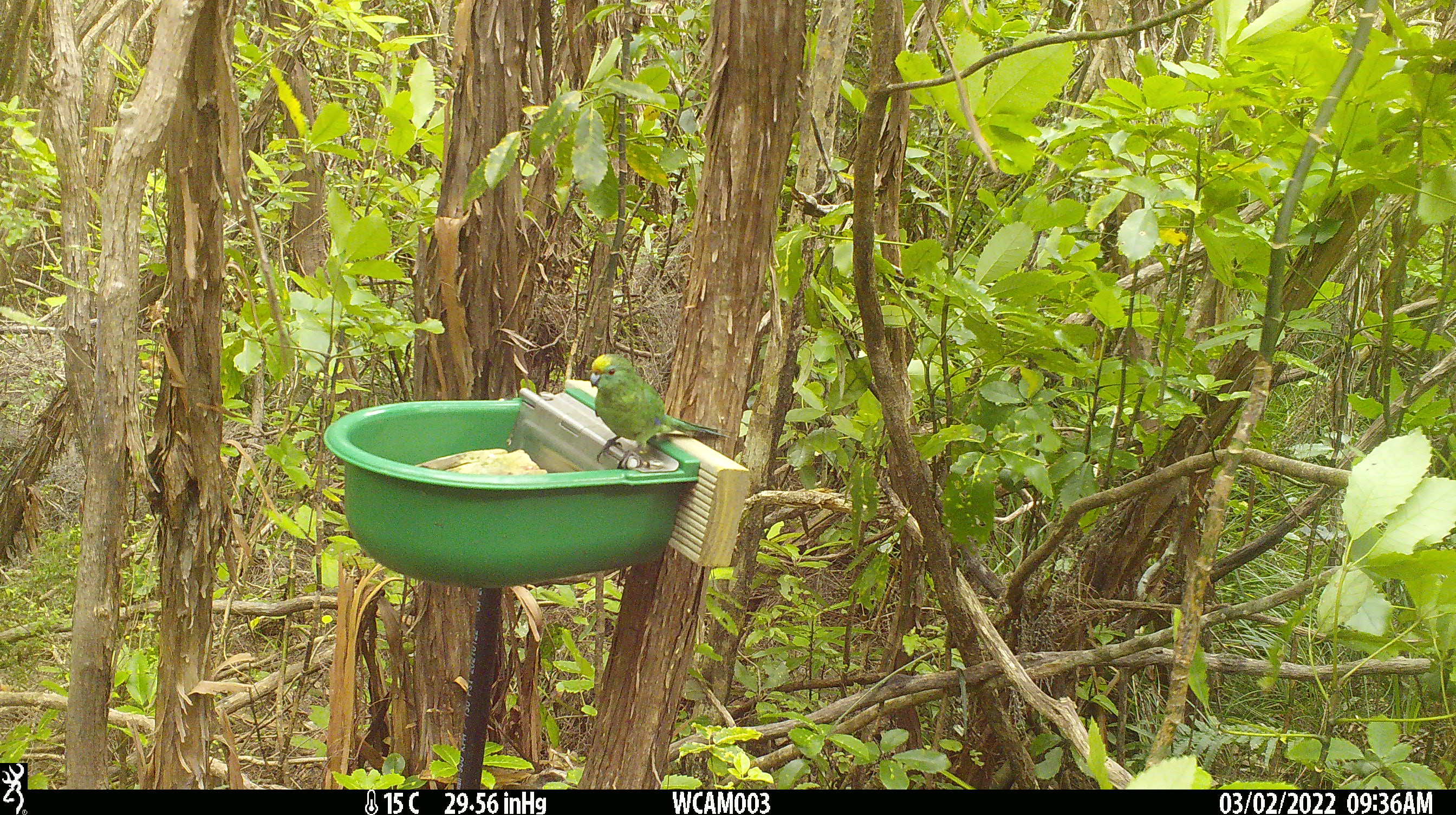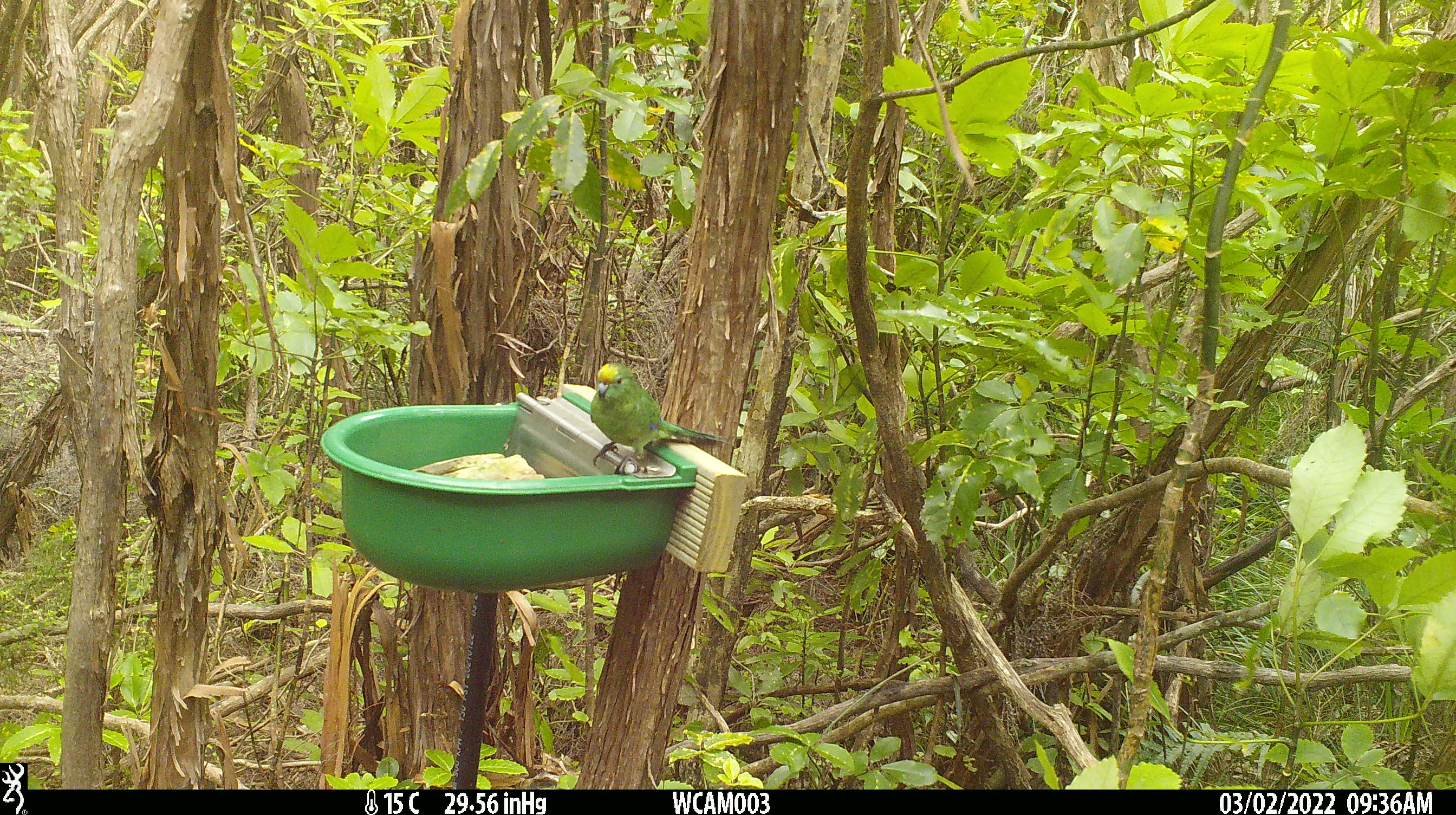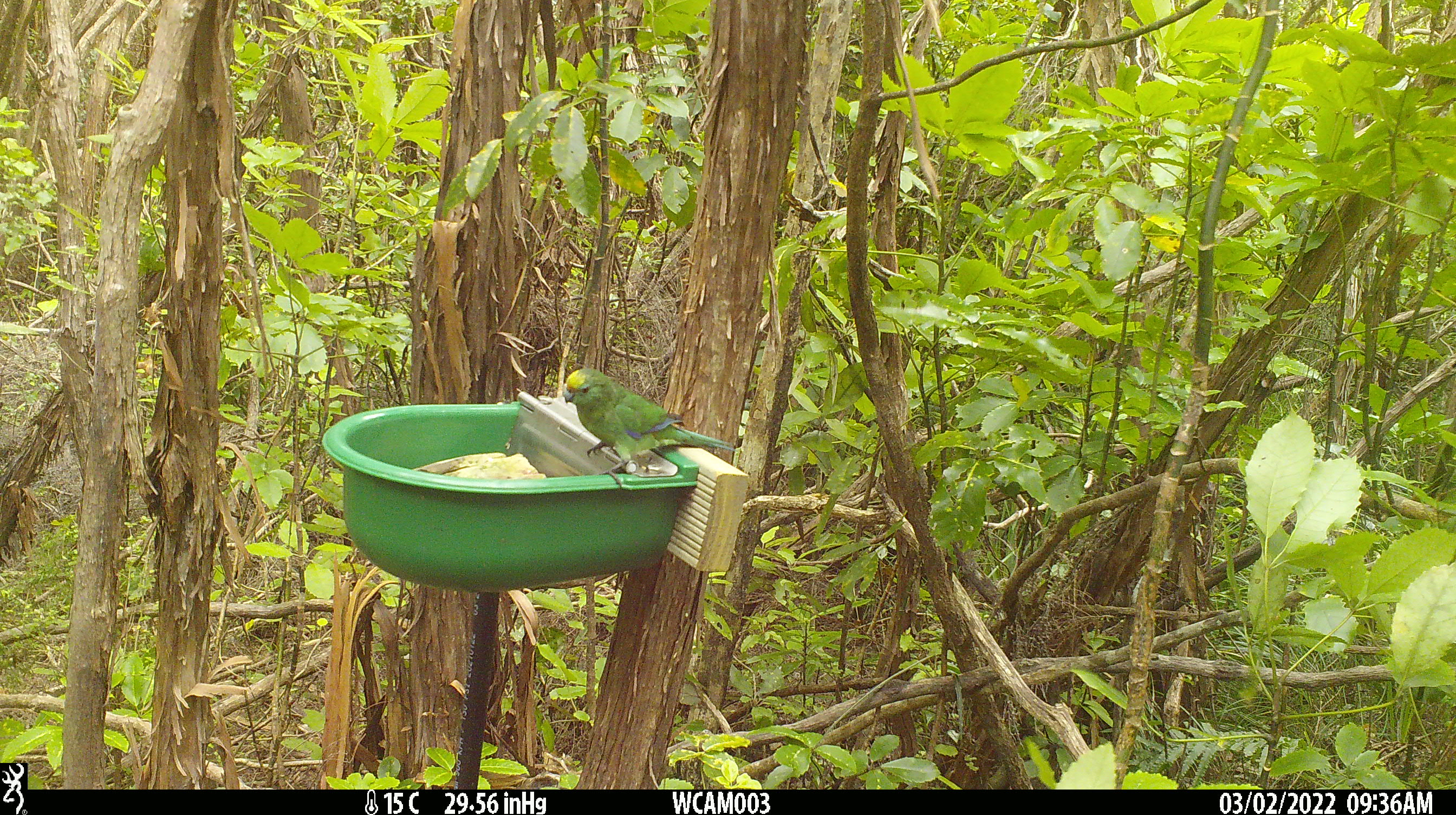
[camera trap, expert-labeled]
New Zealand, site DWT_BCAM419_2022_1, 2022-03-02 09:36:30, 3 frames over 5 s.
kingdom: Animalia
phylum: Chordata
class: Aves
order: Psittaciformes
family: Psittaculidae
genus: Cyanoramphus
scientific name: Cyanoramphus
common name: parakeet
Parakeet (Cyanoramphus).